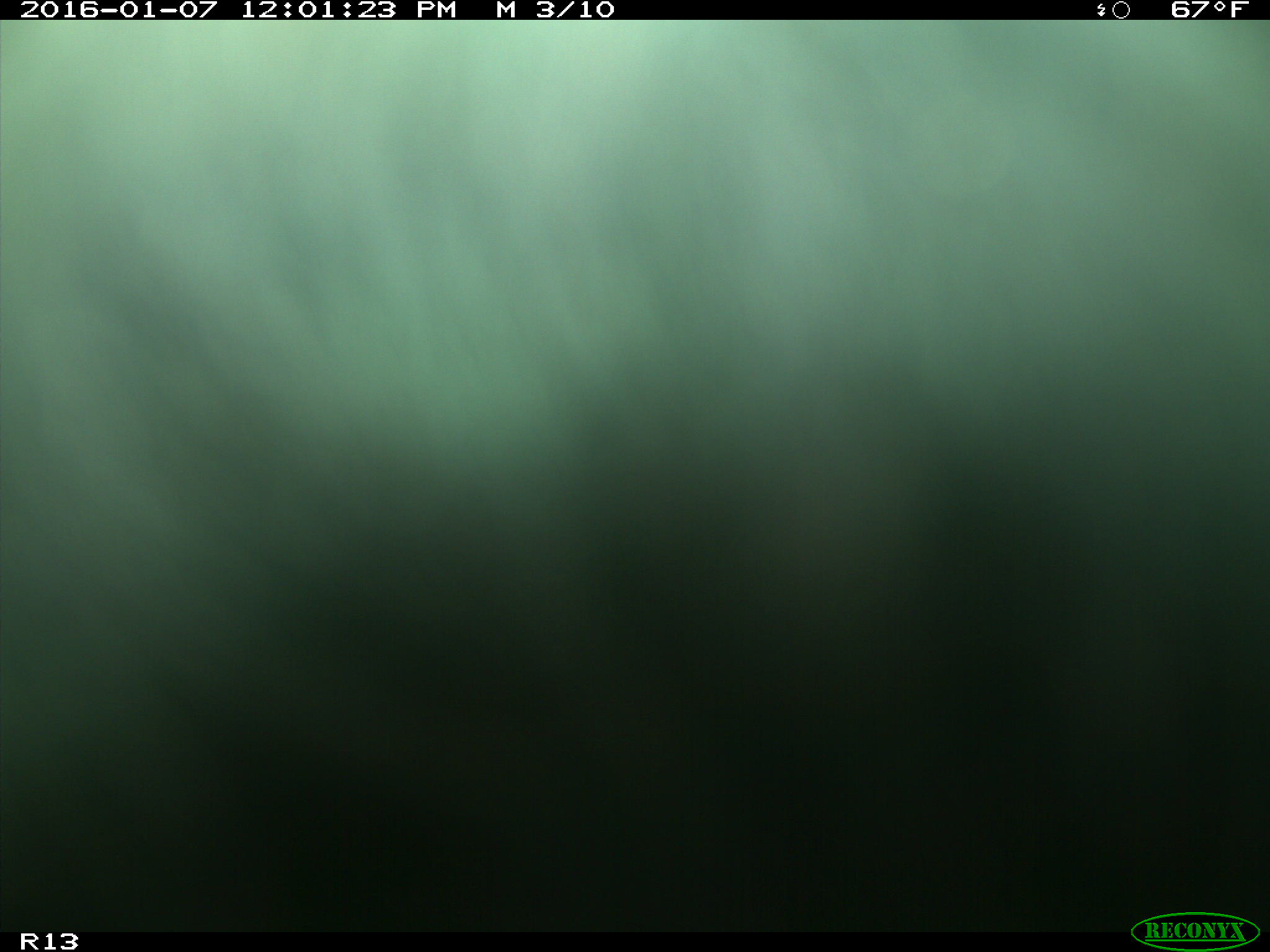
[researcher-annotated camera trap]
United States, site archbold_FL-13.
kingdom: Animalia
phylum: Chordata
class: Mammalia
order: Artiodactyla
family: Bovidae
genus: Bos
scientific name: Bos taurus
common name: domestic cow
Bos taurus (domestic cow).